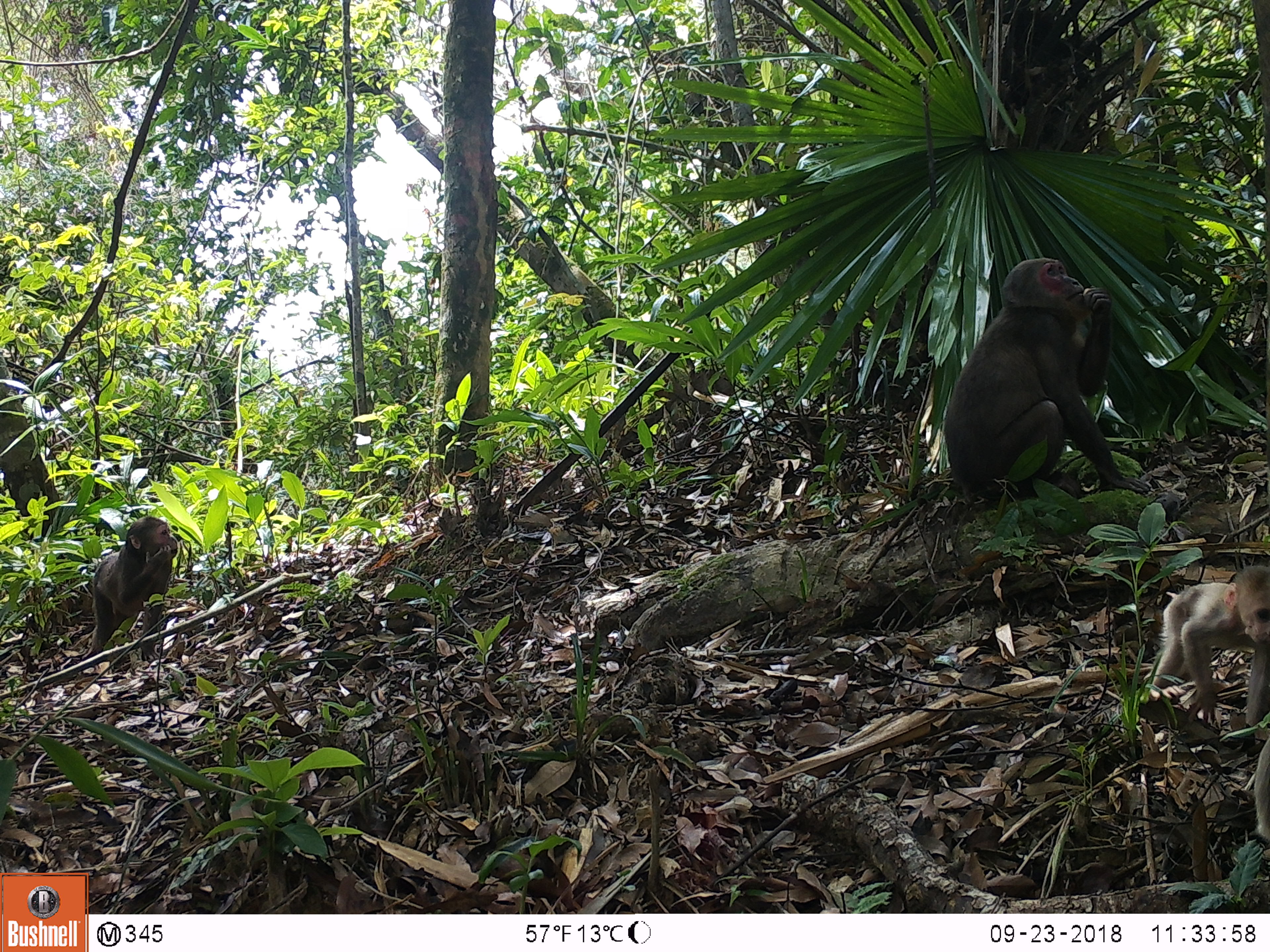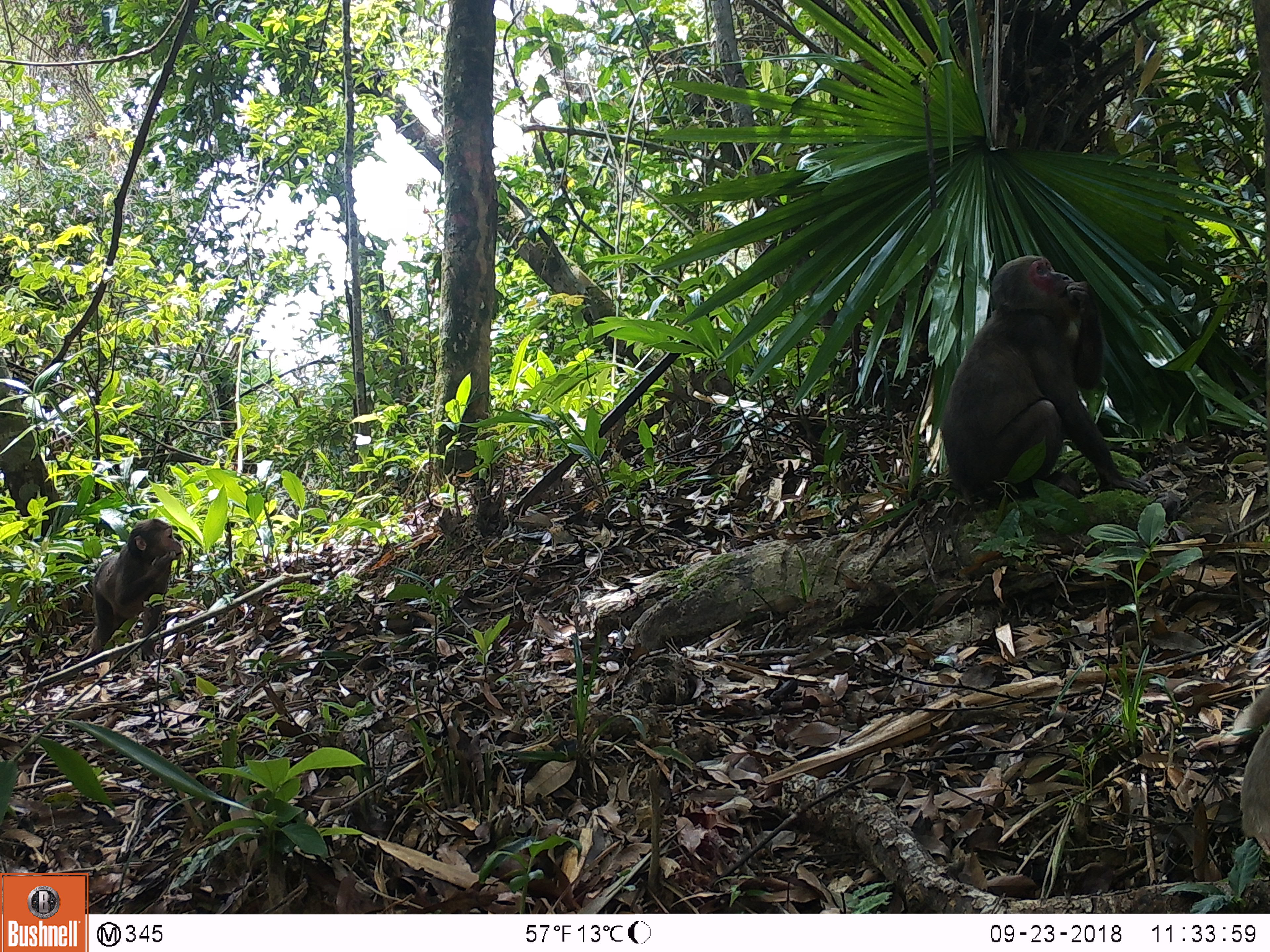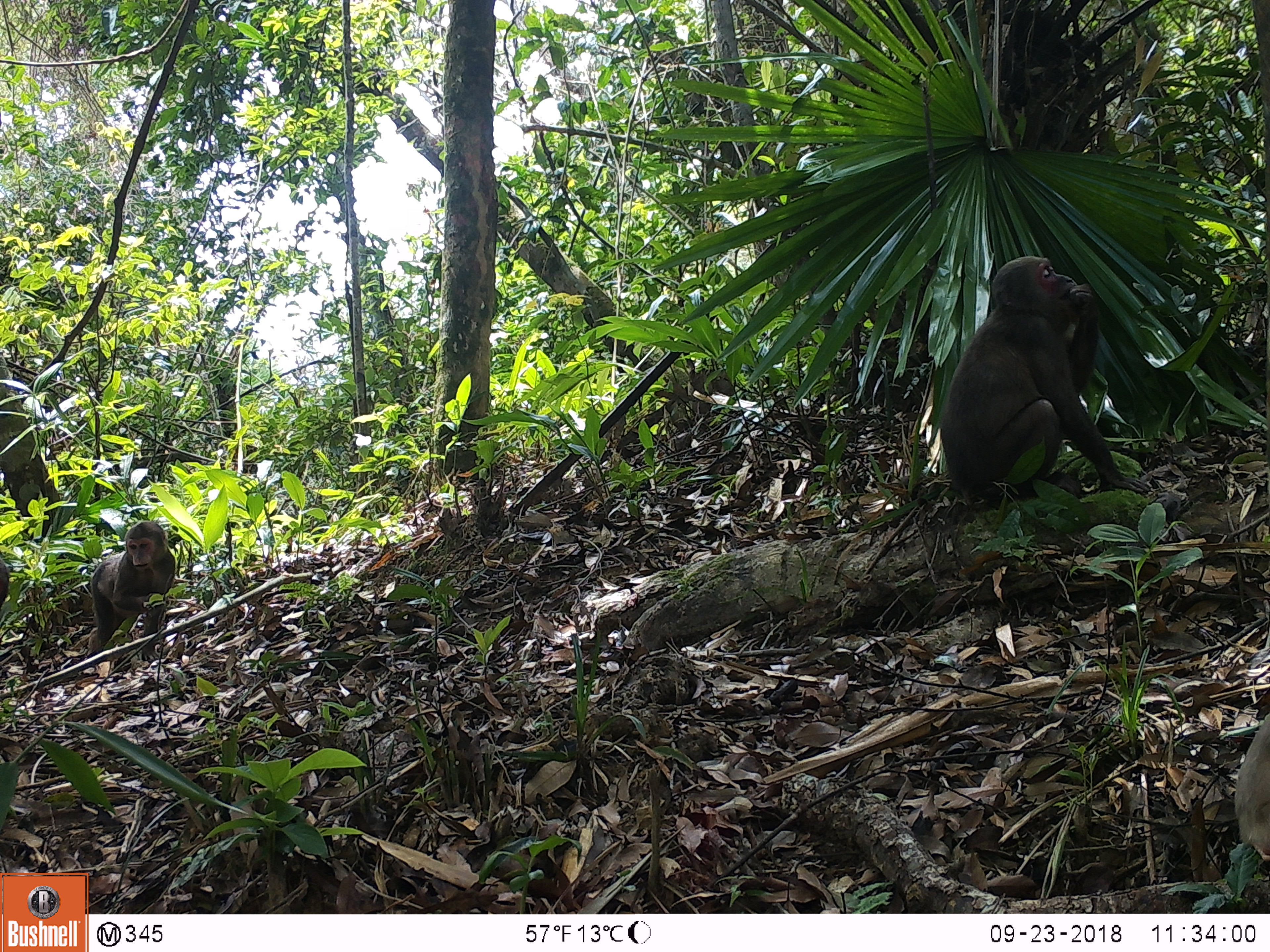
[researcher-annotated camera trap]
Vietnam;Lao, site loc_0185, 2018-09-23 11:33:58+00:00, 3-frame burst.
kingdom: Animalia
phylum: Chordata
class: Mammalia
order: Primates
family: Cercopithecidae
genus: Macaca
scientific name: Macaca arctoides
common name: stump-tailed macaque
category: stump tailed macaque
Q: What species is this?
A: Stump tailed macaque (stump-tailed macaque) (Macaca arctoides).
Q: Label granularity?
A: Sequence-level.